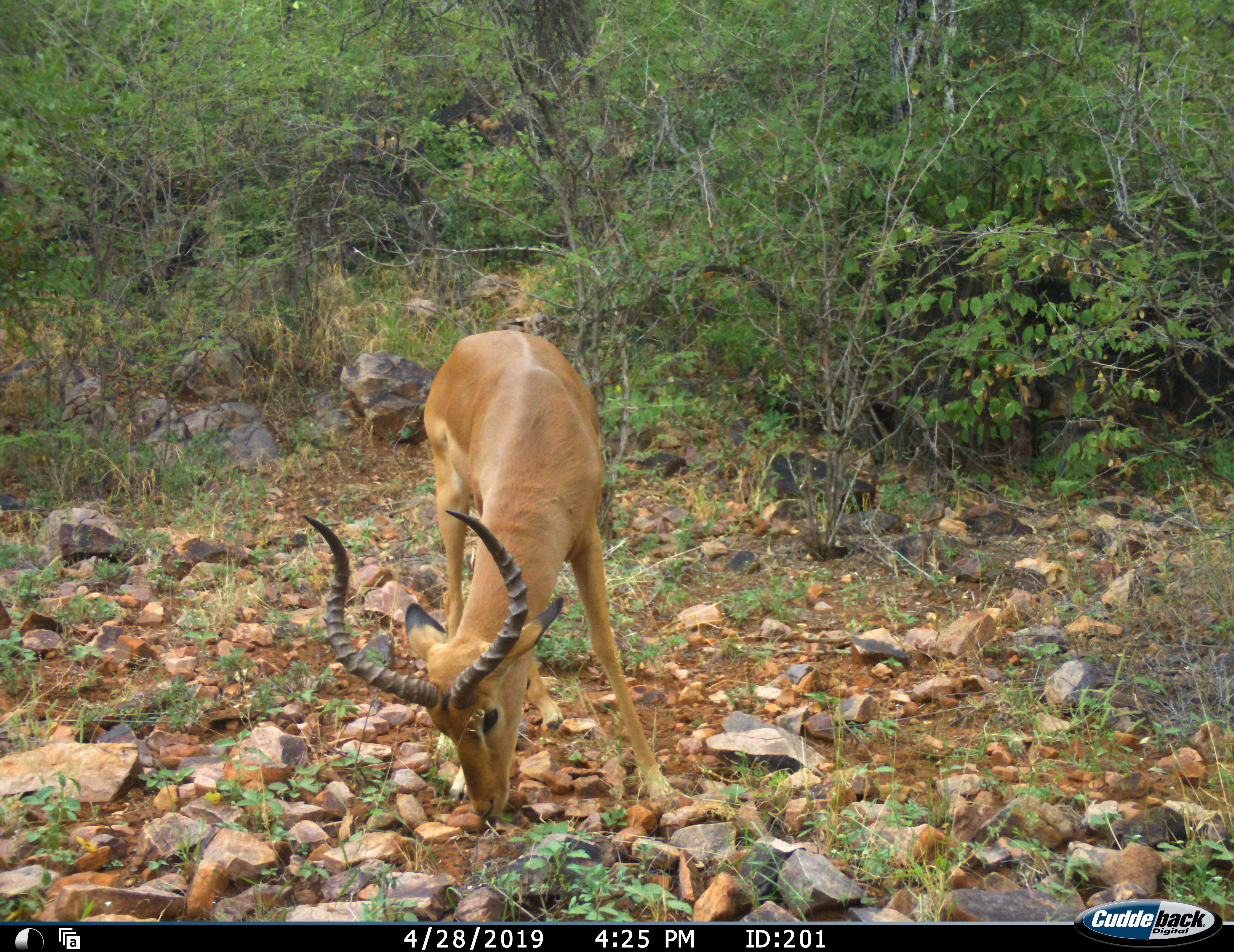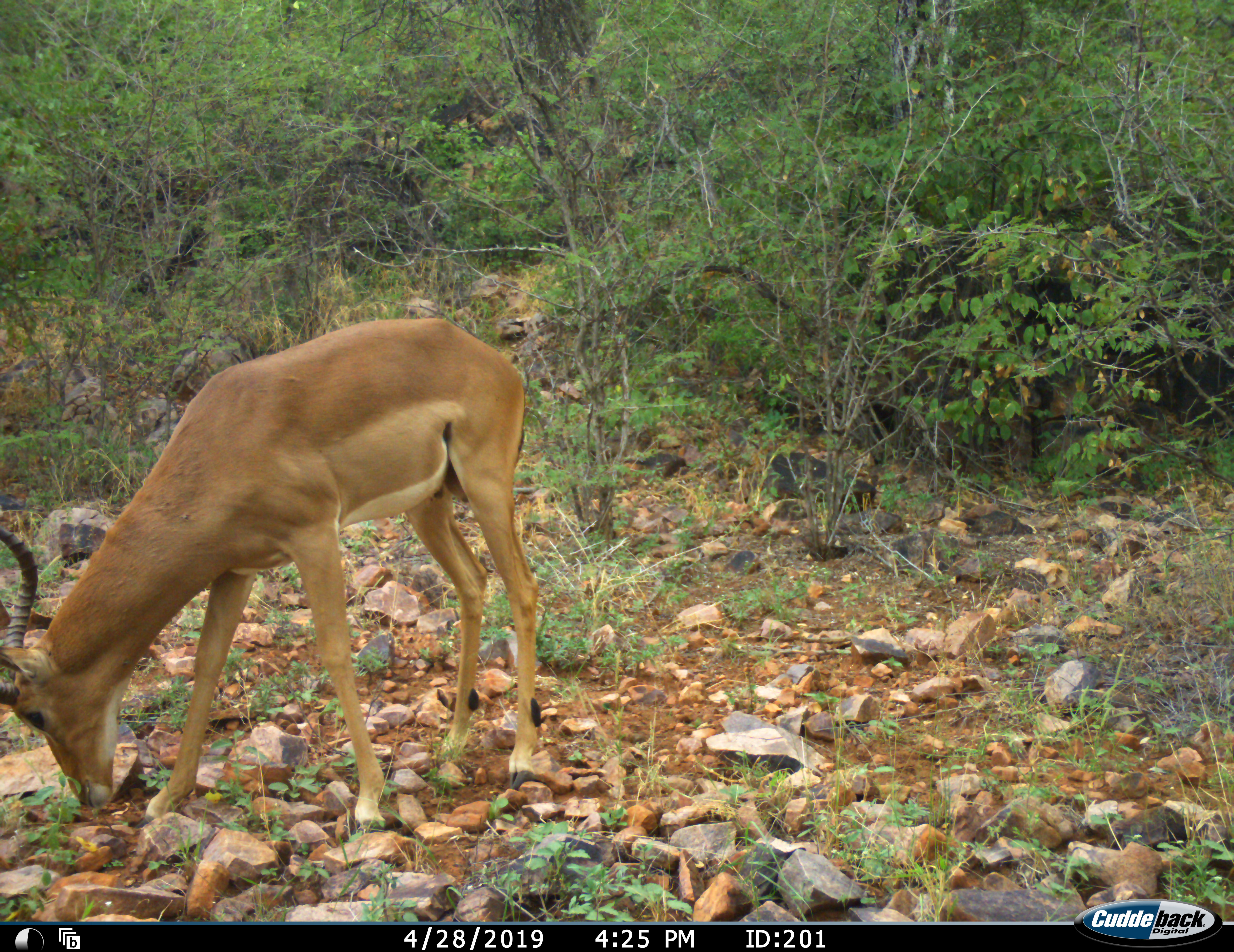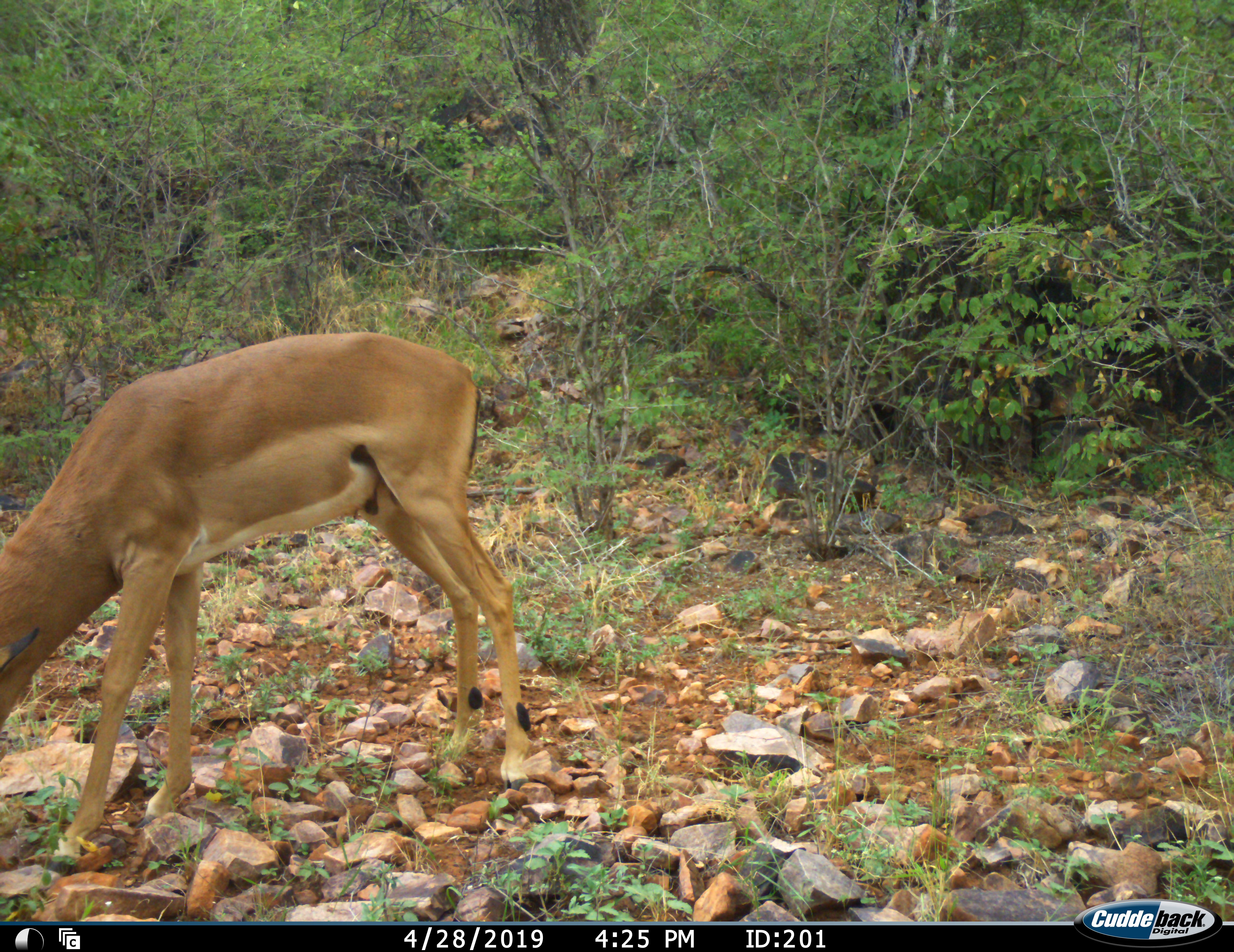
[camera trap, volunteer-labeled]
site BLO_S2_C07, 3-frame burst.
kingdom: Animalia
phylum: Chordata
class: Mammalia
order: Artiodactyla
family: Bovidae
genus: Aepyceros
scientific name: Aepyceros melampus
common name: impala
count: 1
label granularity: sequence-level